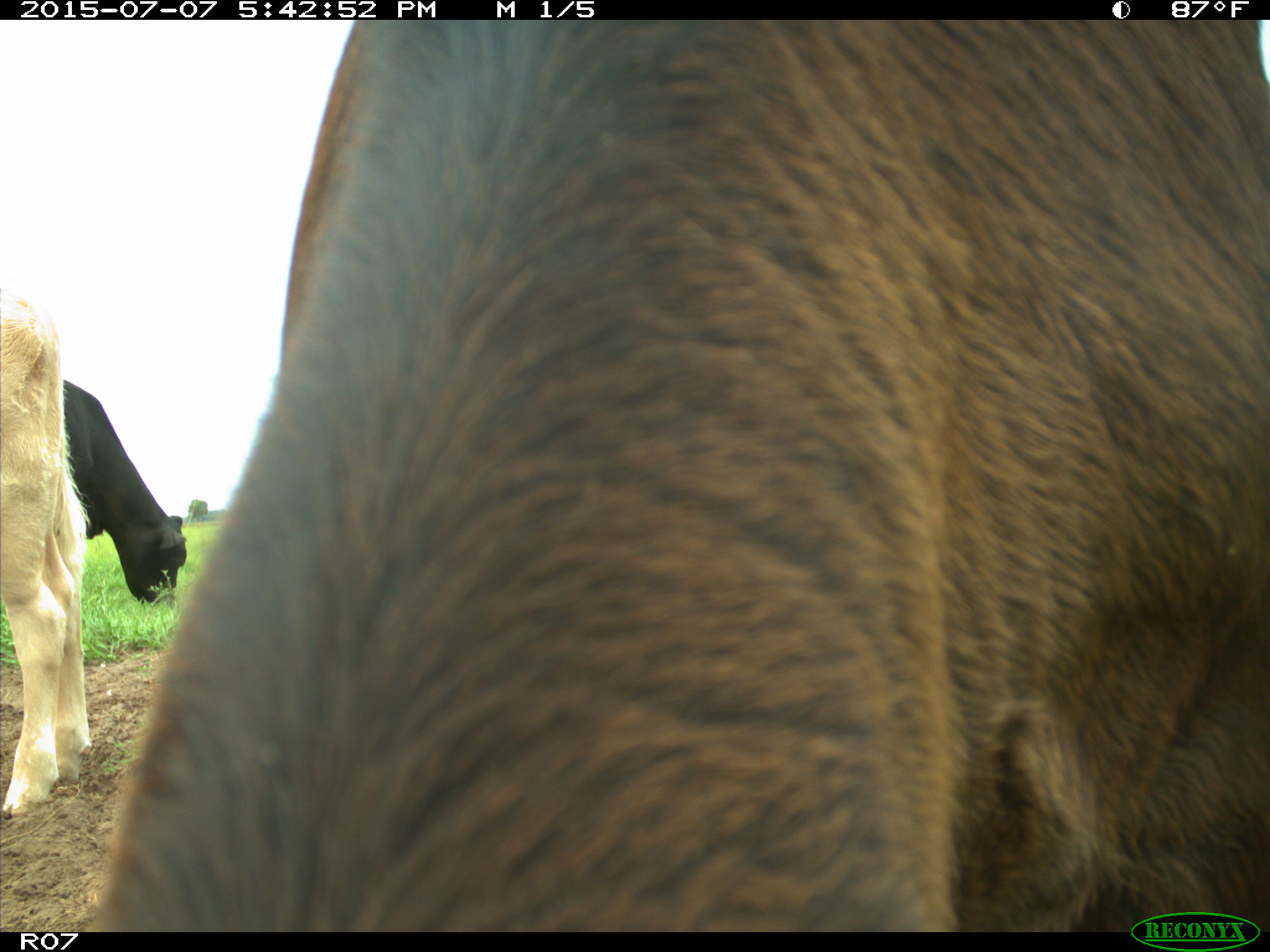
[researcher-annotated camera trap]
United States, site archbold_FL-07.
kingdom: Animalia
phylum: Chordata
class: Mammalia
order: Artiodactyla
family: Bovidae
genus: Bos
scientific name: Bos taurus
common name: domestic cow